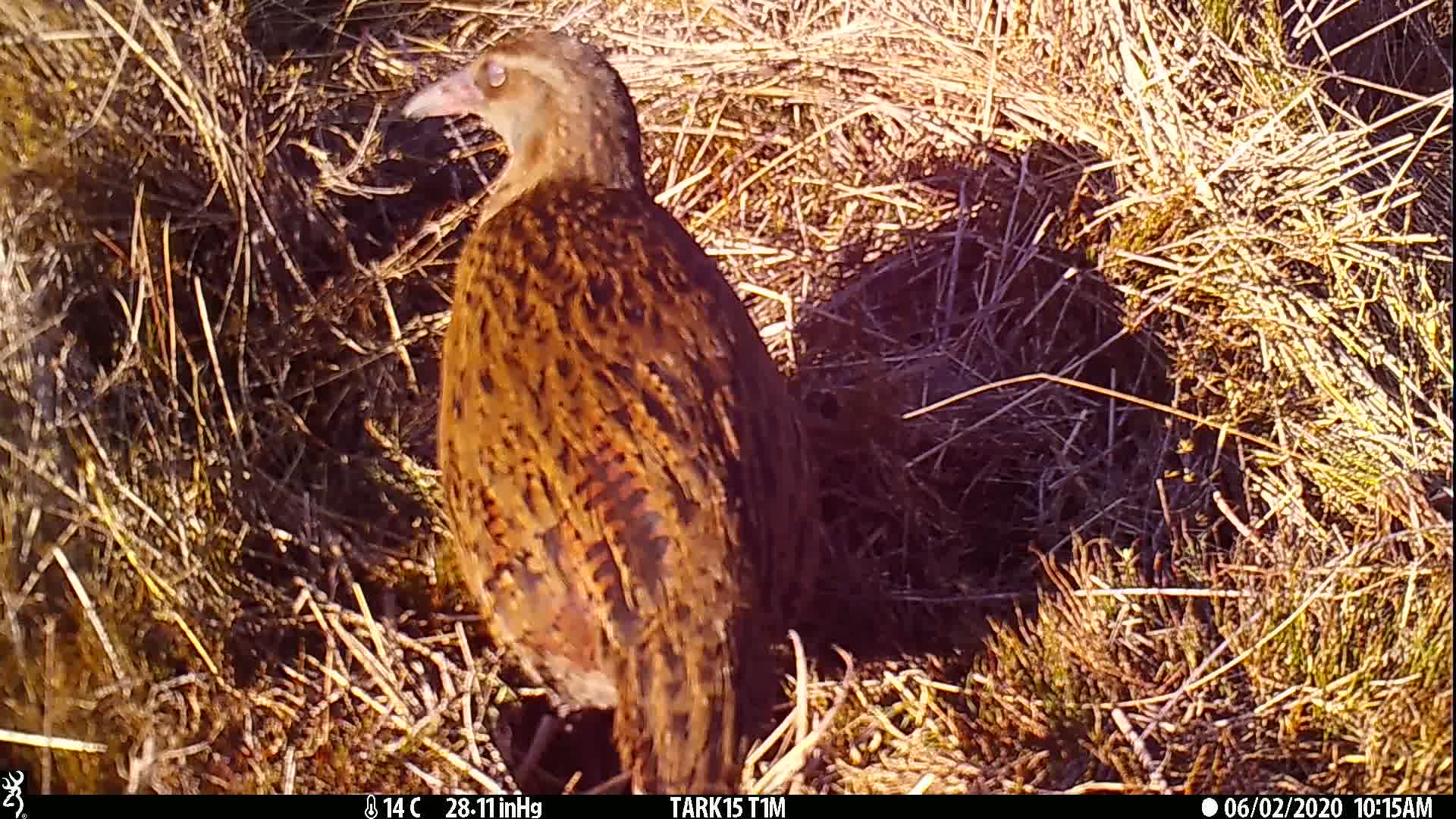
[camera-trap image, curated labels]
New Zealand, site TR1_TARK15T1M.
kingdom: Animalia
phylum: Chordata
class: Aves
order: Gruiformes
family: Rallidae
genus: Gallirallus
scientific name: Gallirallus australis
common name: weka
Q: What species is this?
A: Weka (Gallirallus australis).